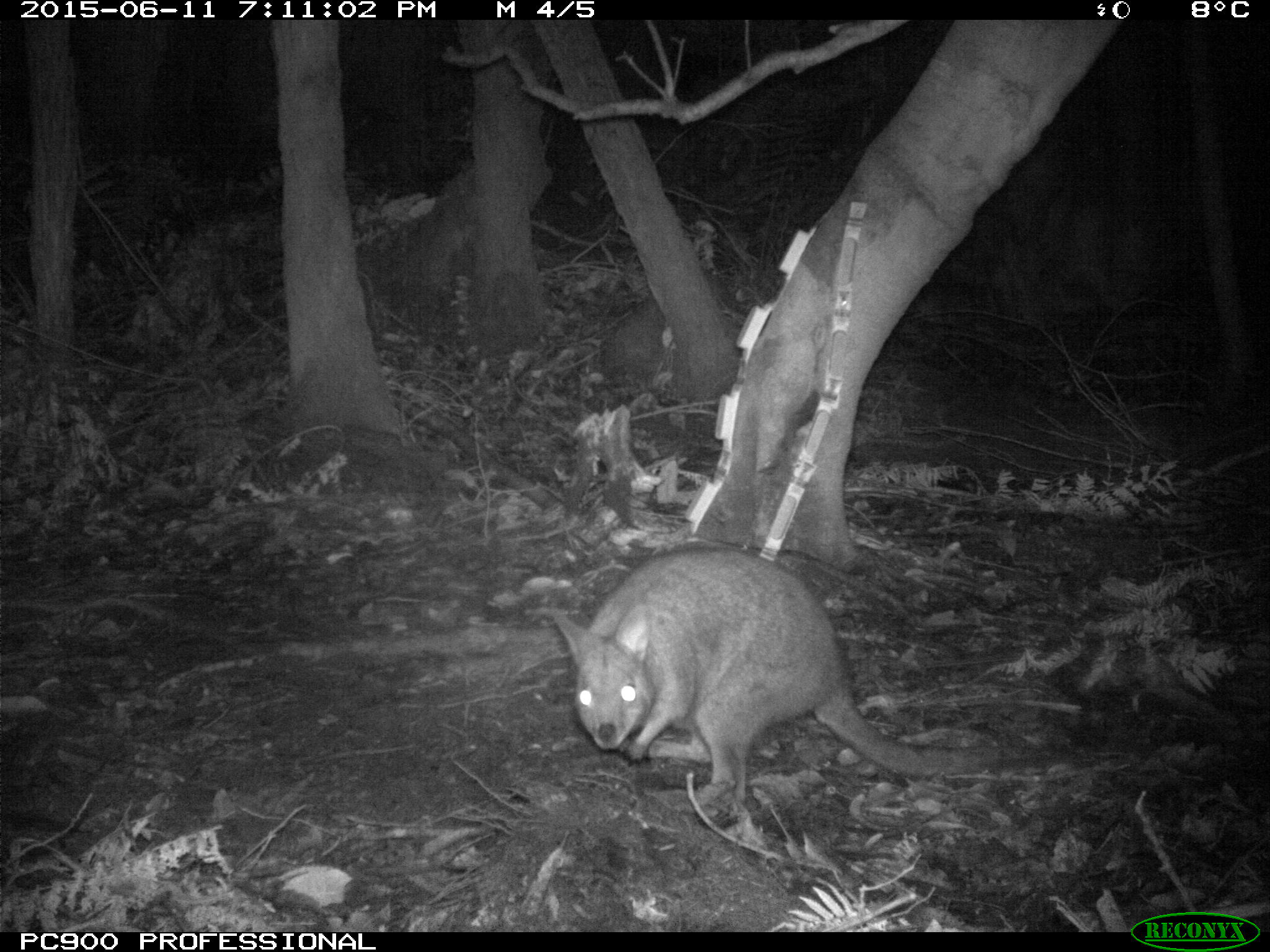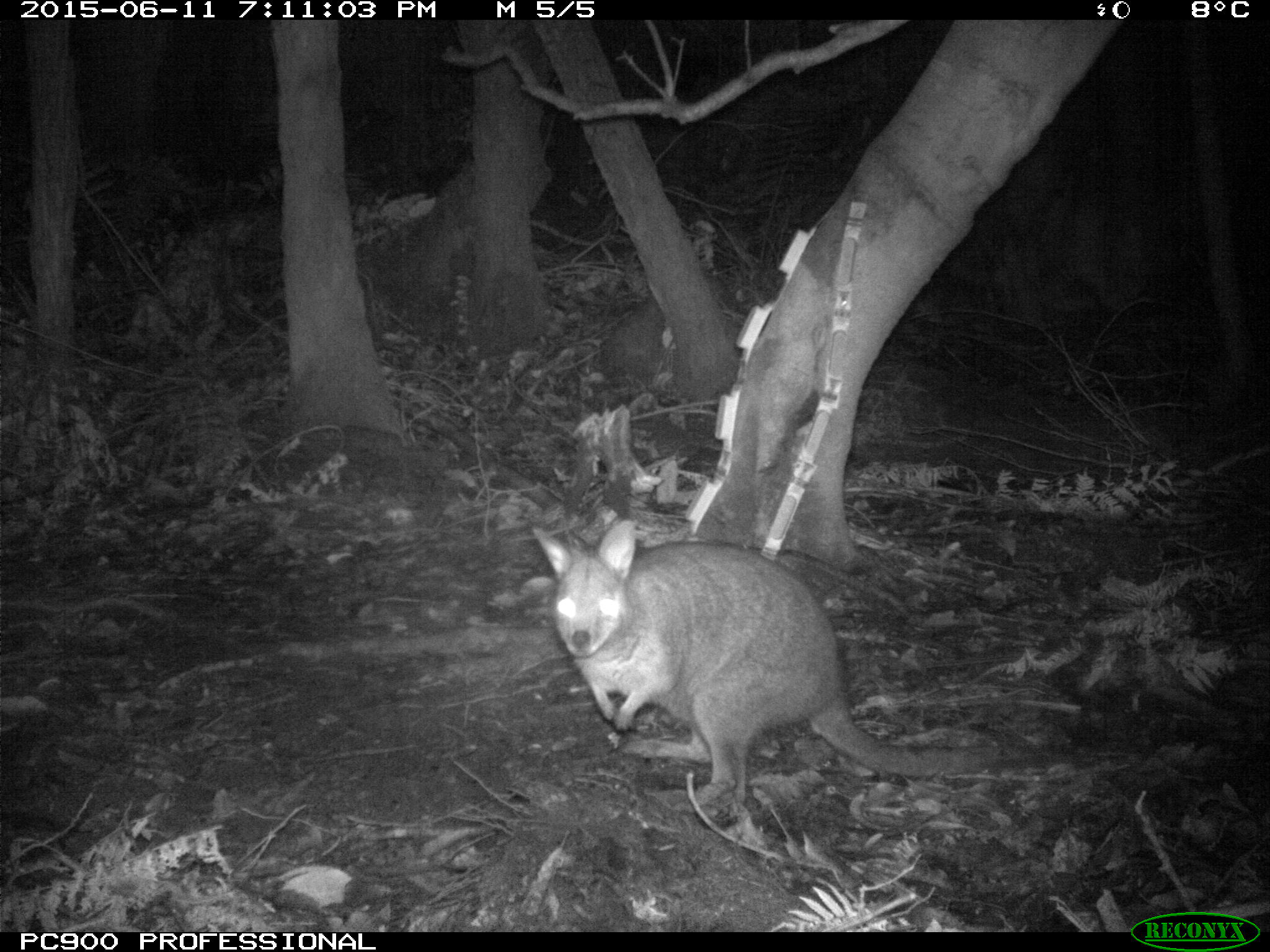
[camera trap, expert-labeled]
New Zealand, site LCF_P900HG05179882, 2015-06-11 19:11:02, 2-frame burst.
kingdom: Animalia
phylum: Chordata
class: Mammalia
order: Diprotodontia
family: Macropodidae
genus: Notamacropus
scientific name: Notamacropus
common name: wallaby